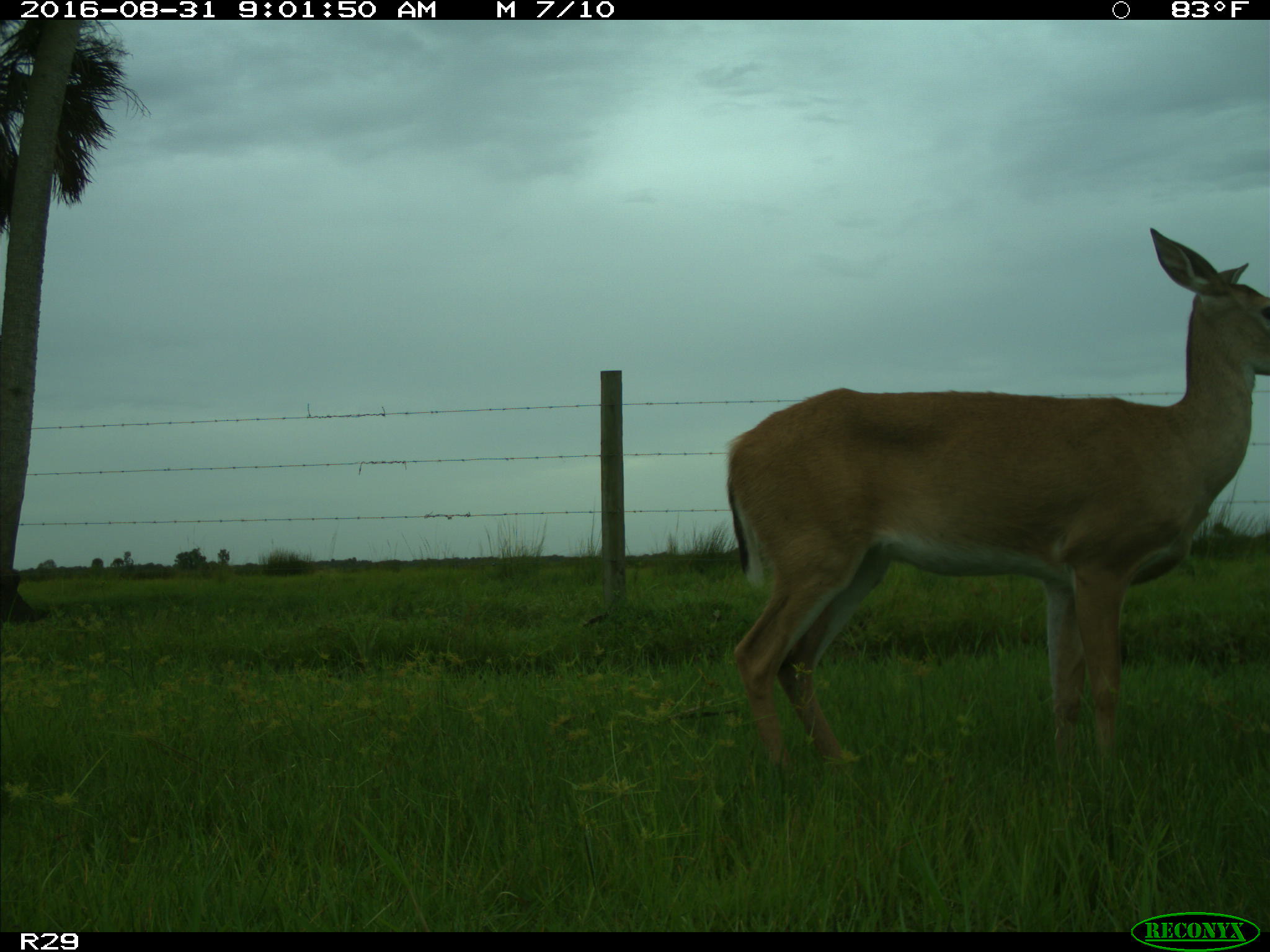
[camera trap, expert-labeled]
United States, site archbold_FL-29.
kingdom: Animalia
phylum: Chordata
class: Mammalia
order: Artiodactyla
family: Cervidae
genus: Odocoileus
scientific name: Odocoileus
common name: deer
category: unidentified deer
Unidentified deer (deer) (Odocoileus).